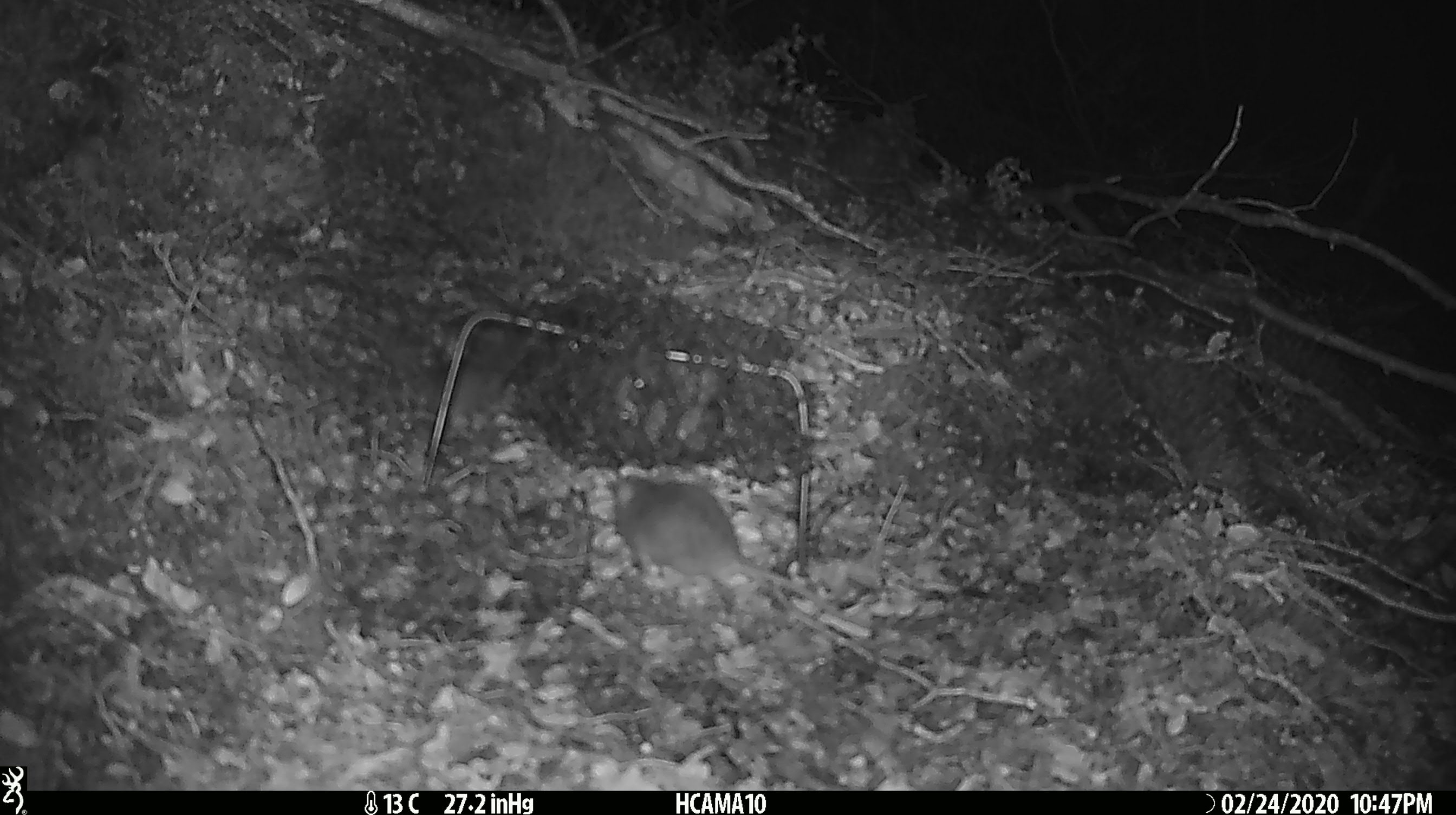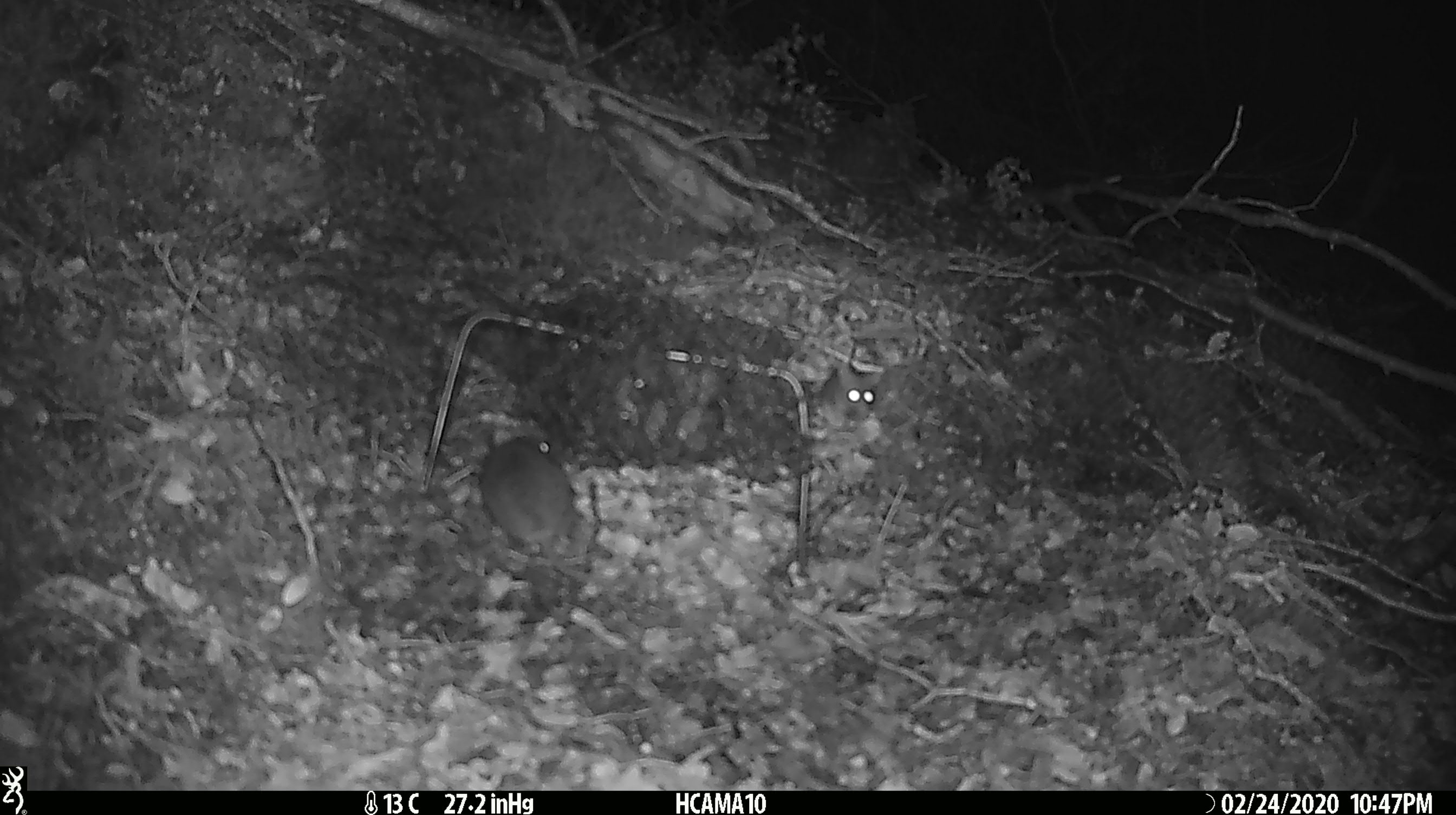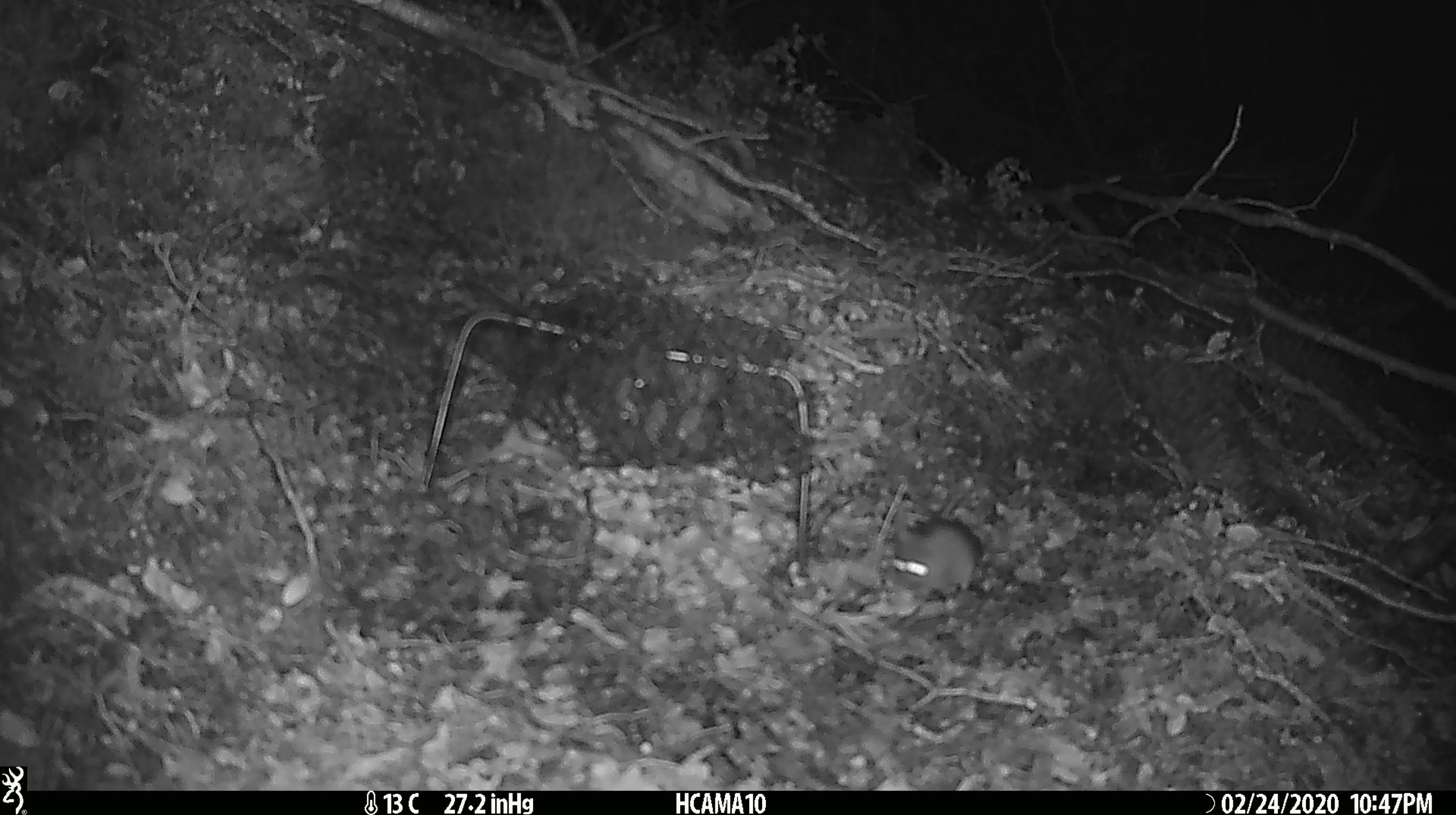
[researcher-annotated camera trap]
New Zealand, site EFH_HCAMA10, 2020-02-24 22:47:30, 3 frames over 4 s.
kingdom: Animalia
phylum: Chordata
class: Mammalia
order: Rodentia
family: Muridae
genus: Mus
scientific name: Mus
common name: mouse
Mouse (Mus).